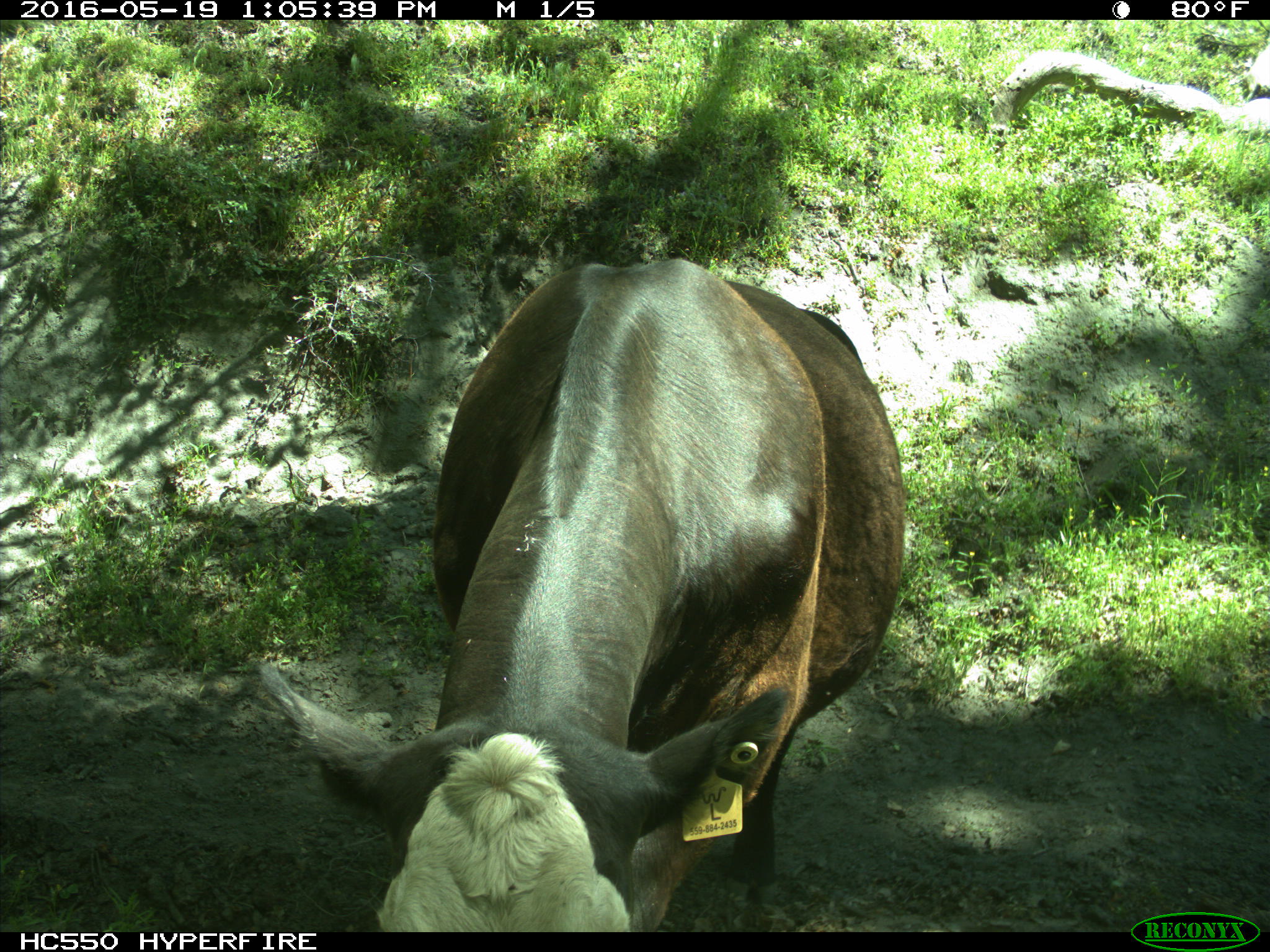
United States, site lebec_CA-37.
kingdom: Animalia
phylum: Chordata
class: Mammalia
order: Artiodactyla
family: Bovidae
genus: Bos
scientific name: Bos taurus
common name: domestic cow